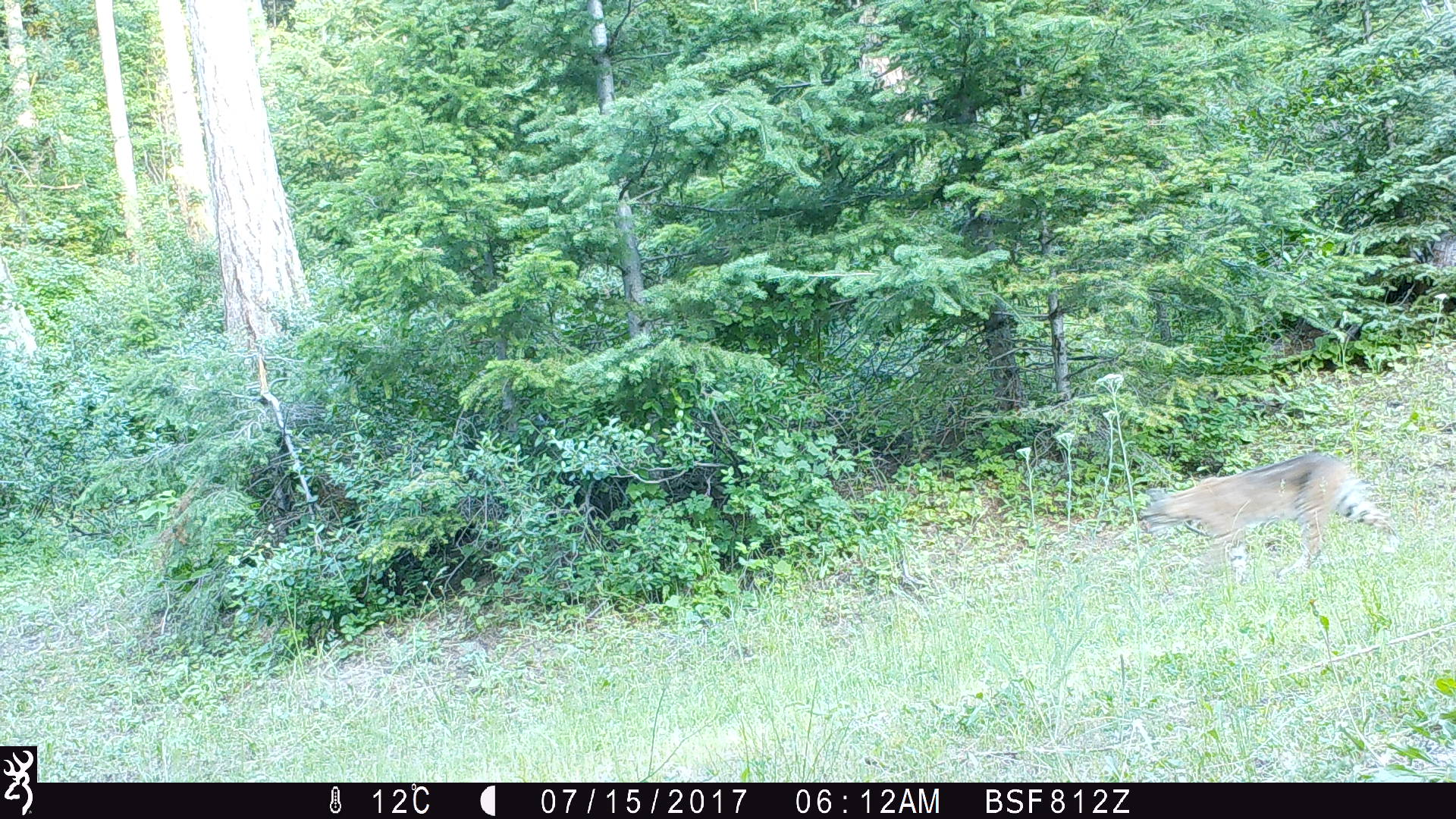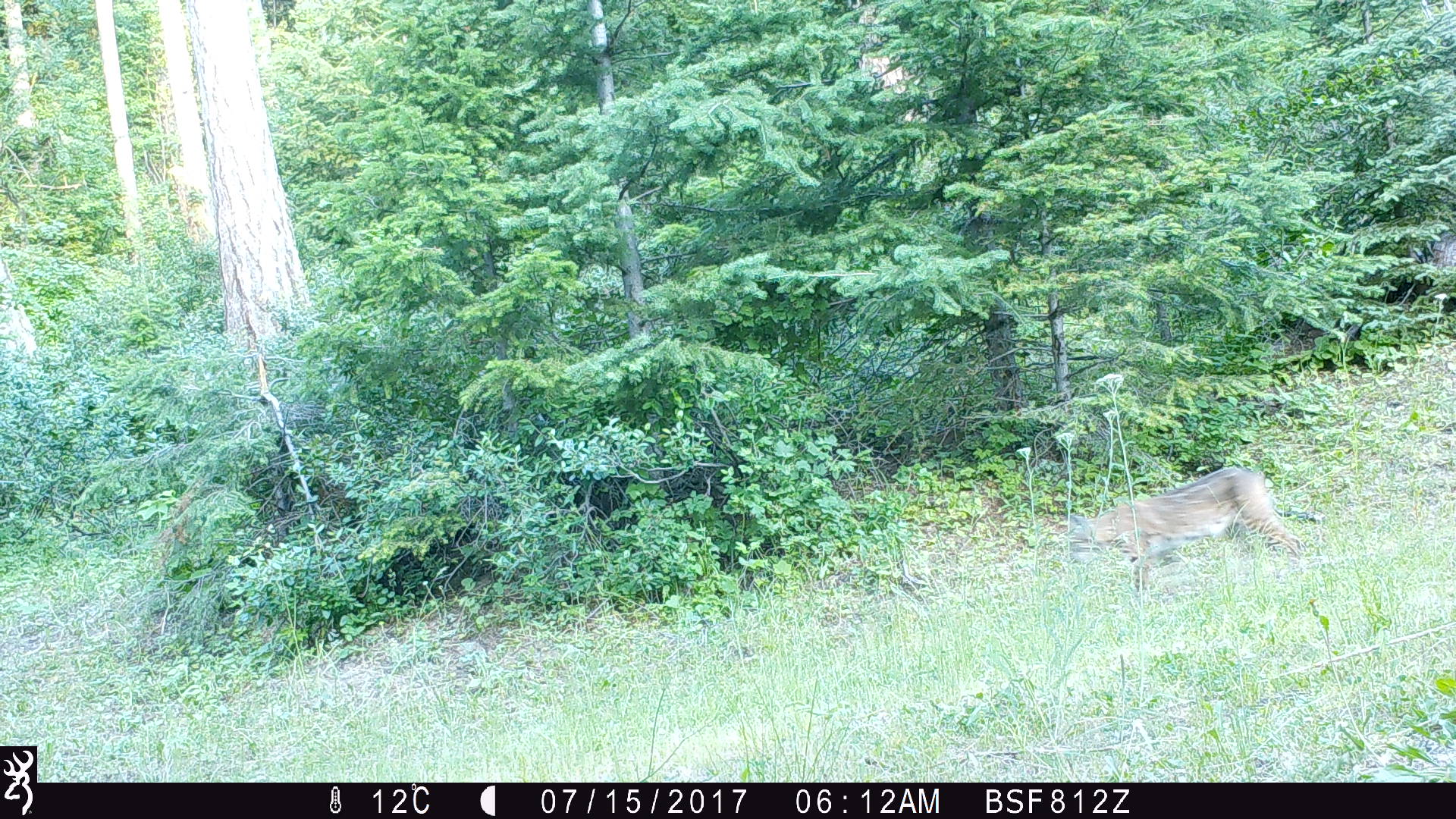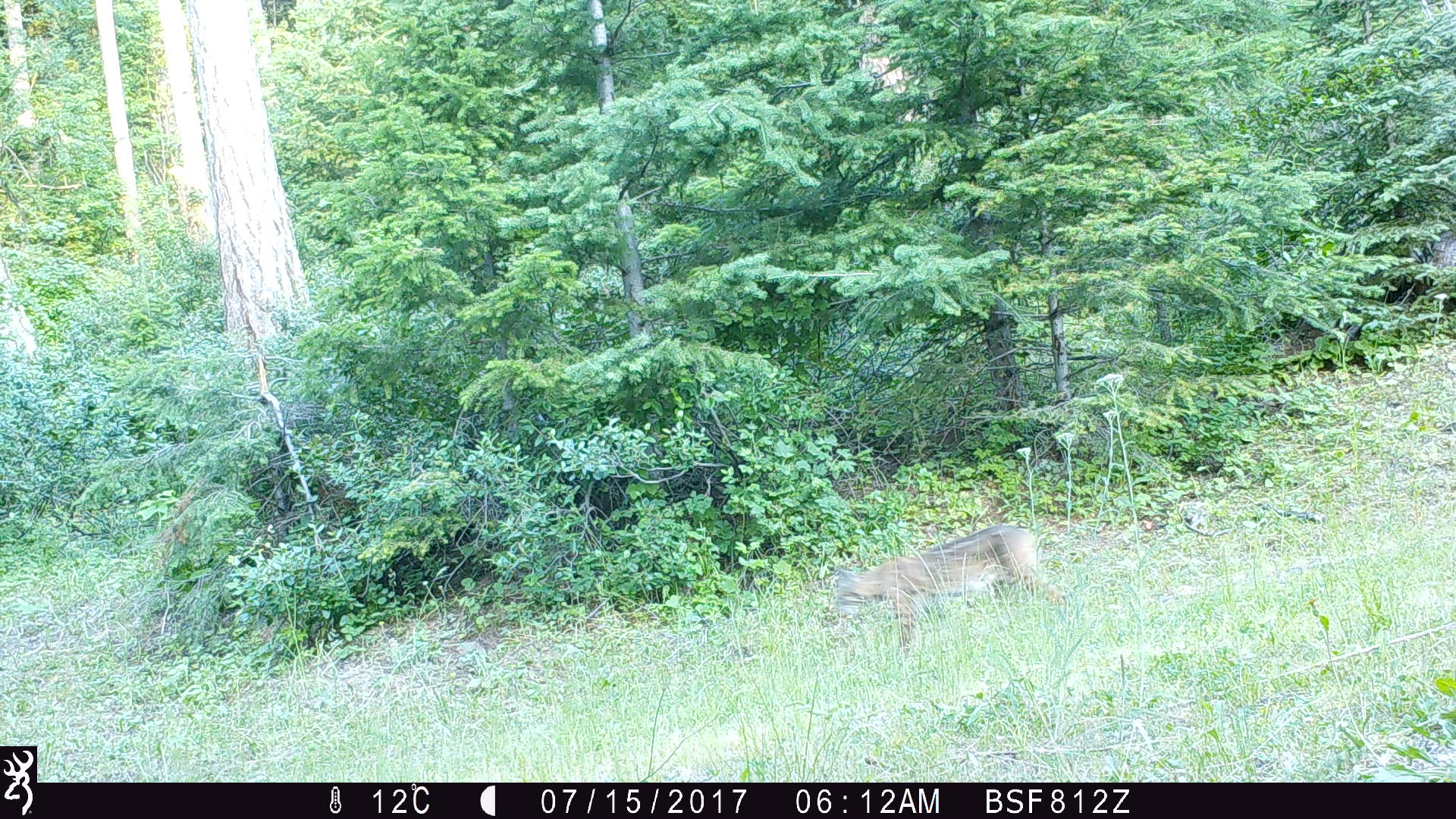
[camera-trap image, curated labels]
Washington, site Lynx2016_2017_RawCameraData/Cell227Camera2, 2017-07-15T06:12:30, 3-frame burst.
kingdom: Animalia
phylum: Chordata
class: Mammalia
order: Carnivora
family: Felidae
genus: Lynx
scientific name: Lynx rufus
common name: bobcat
Lynx rufus (bobcat). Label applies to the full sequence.